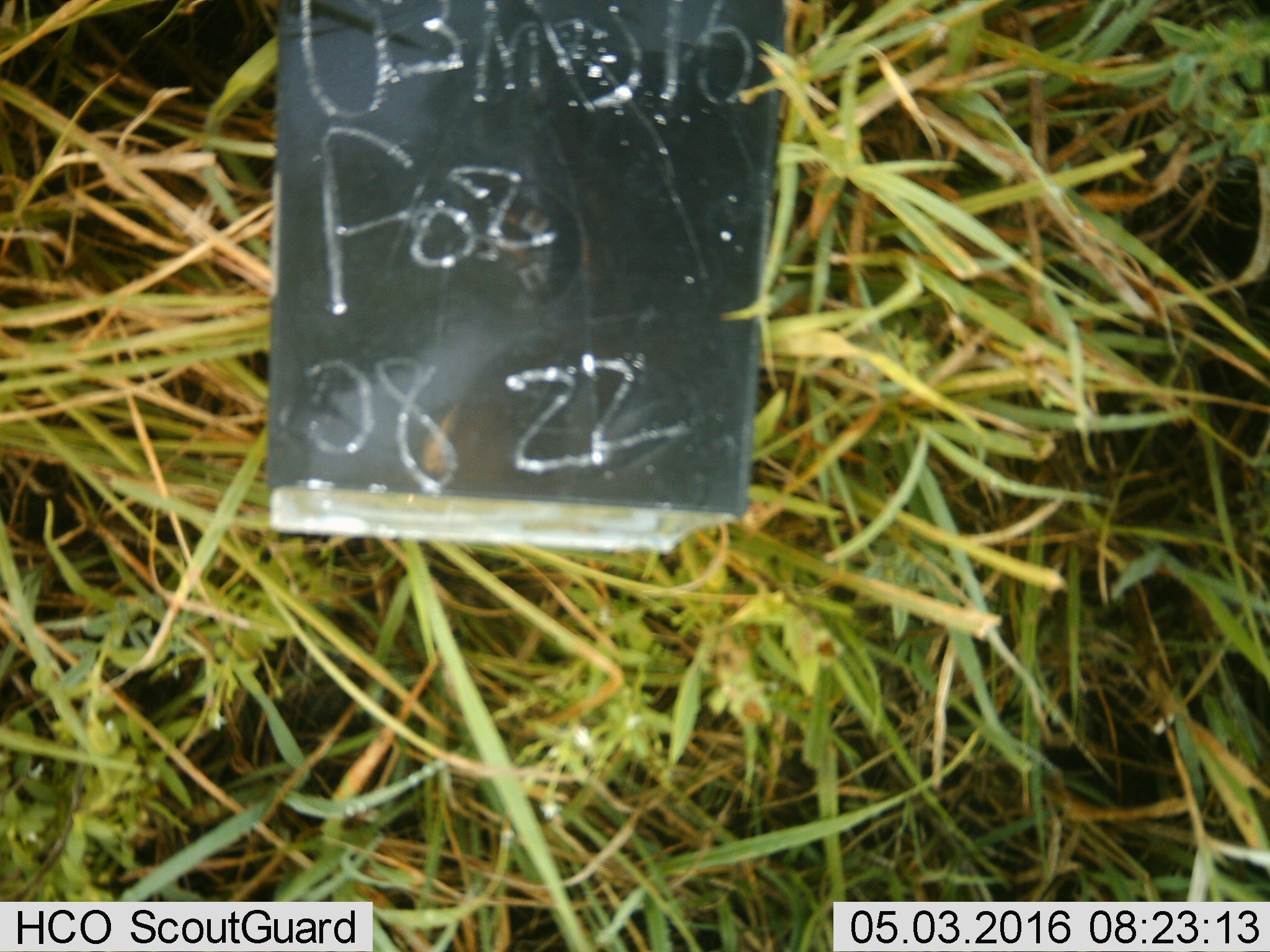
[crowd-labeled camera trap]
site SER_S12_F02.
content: unidentified animal